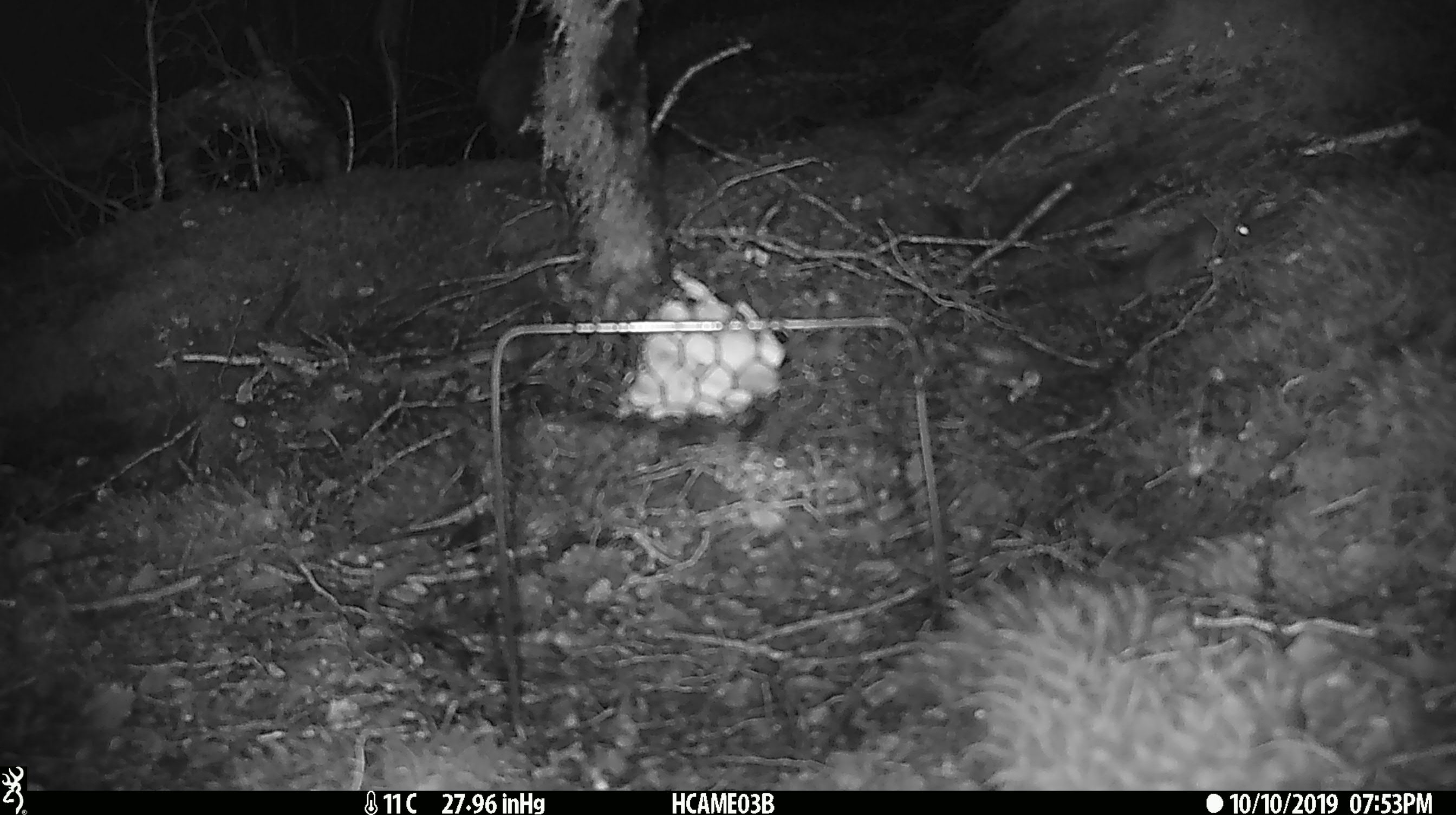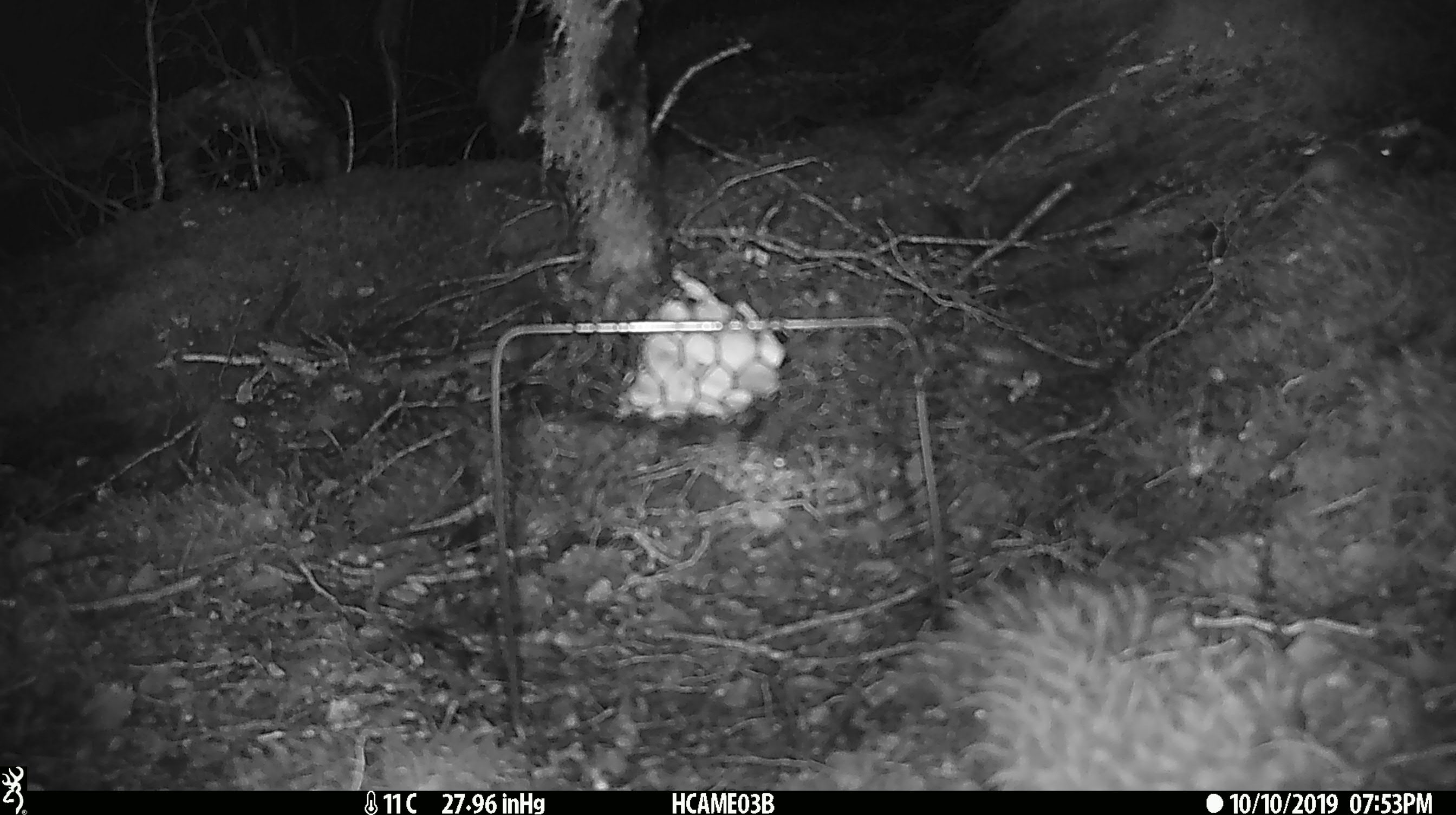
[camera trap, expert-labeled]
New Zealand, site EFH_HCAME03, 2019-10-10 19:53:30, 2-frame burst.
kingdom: Animalia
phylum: Chordata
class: Mammalia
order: Rodentia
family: Muridae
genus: Mus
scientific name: Mus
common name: mouse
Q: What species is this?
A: Mouse (Mus).